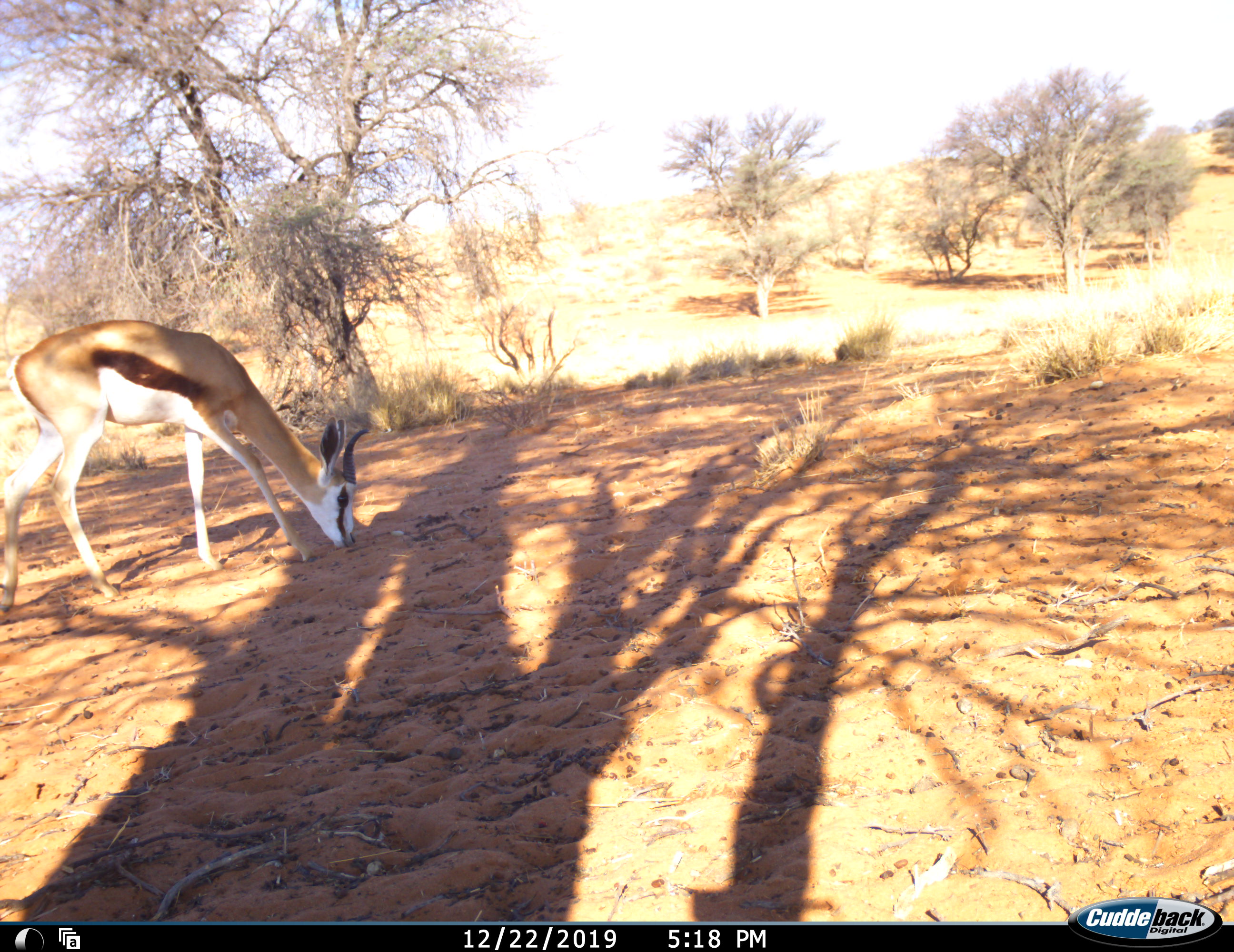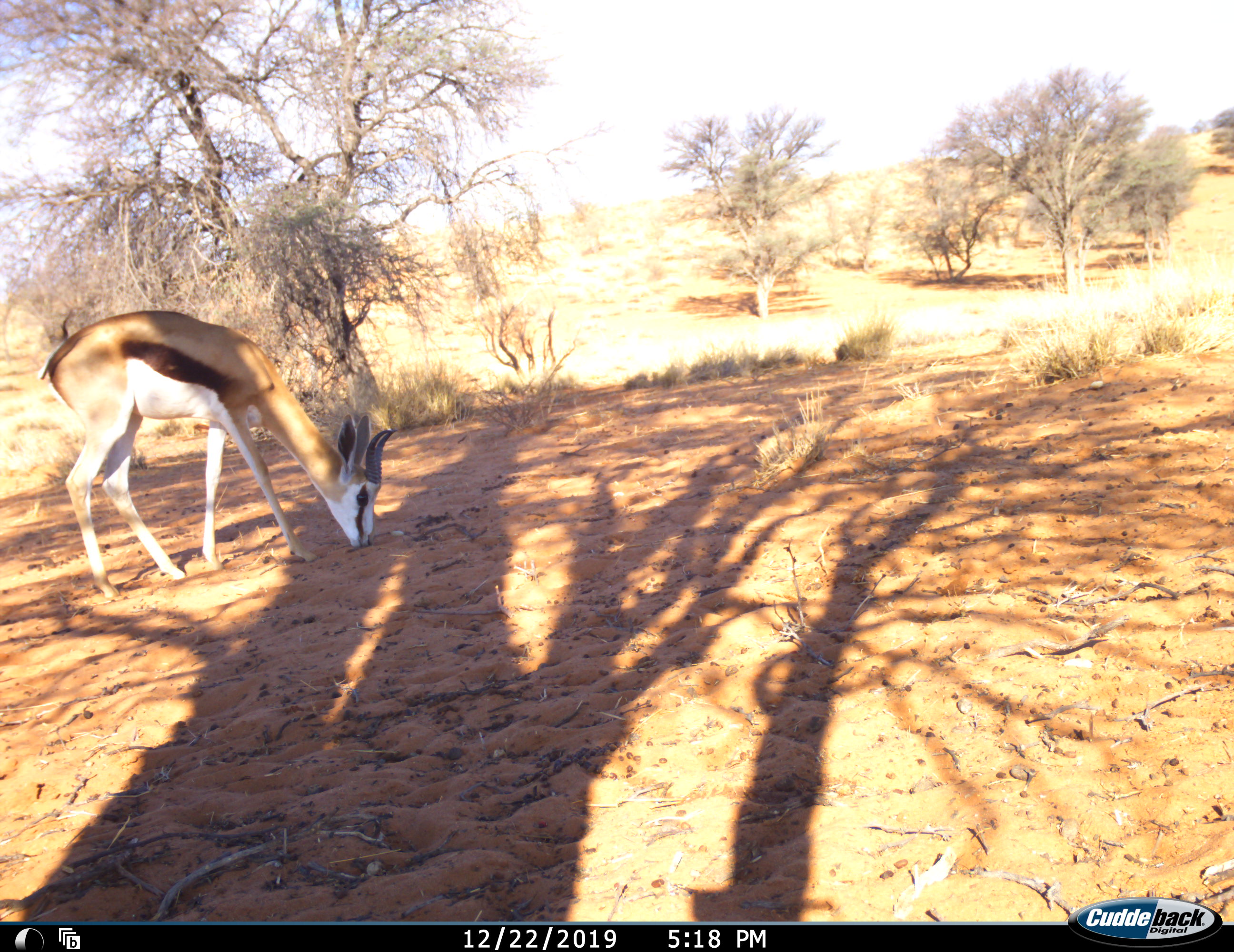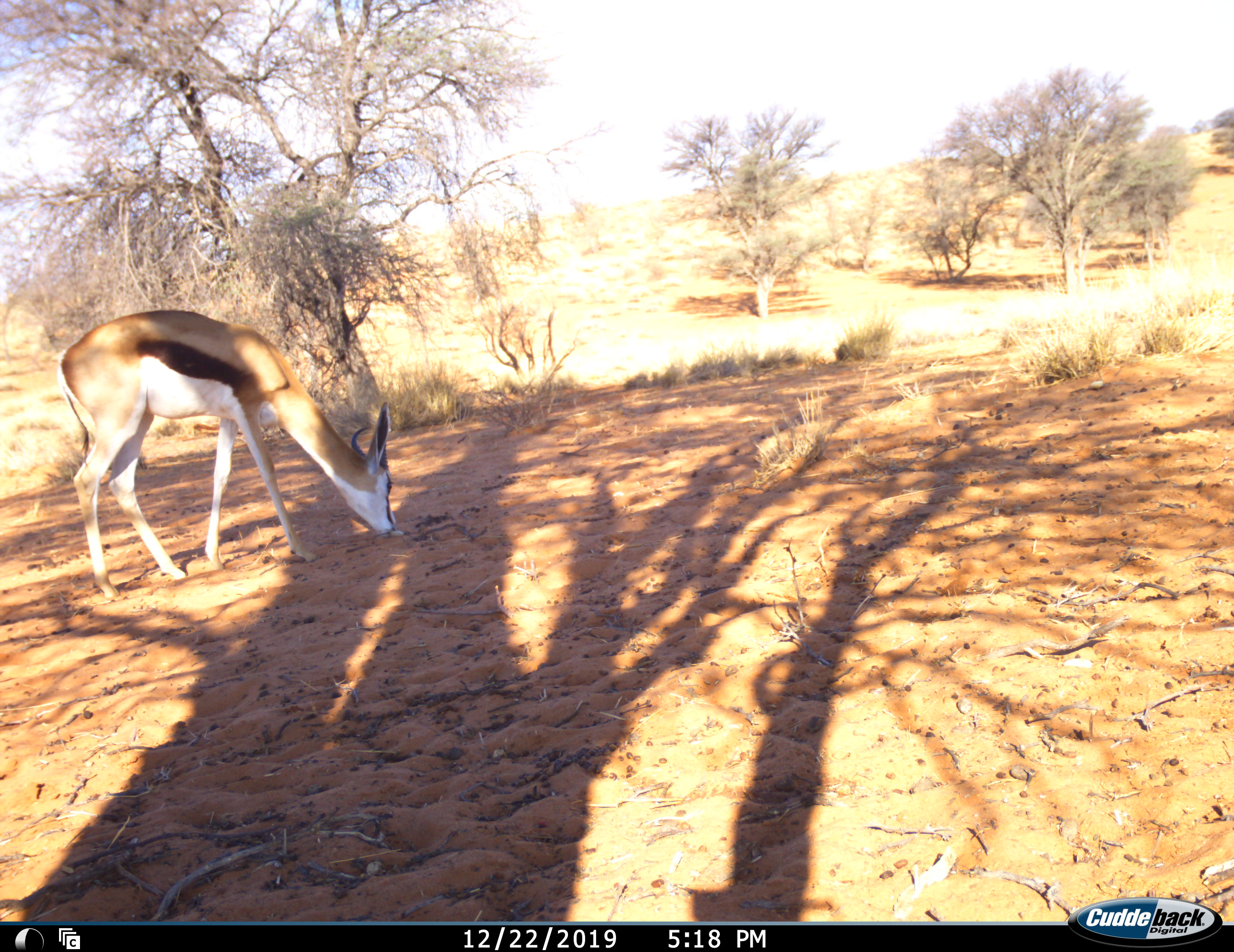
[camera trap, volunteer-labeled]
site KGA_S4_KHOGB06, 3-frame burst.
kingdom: Animalia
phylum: Chordata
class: Mammalia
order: Artiodactyla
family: Bovidae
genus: Antidorcas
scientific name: Antidorcas marsupialis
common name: springbok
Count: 1.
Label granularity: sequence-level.